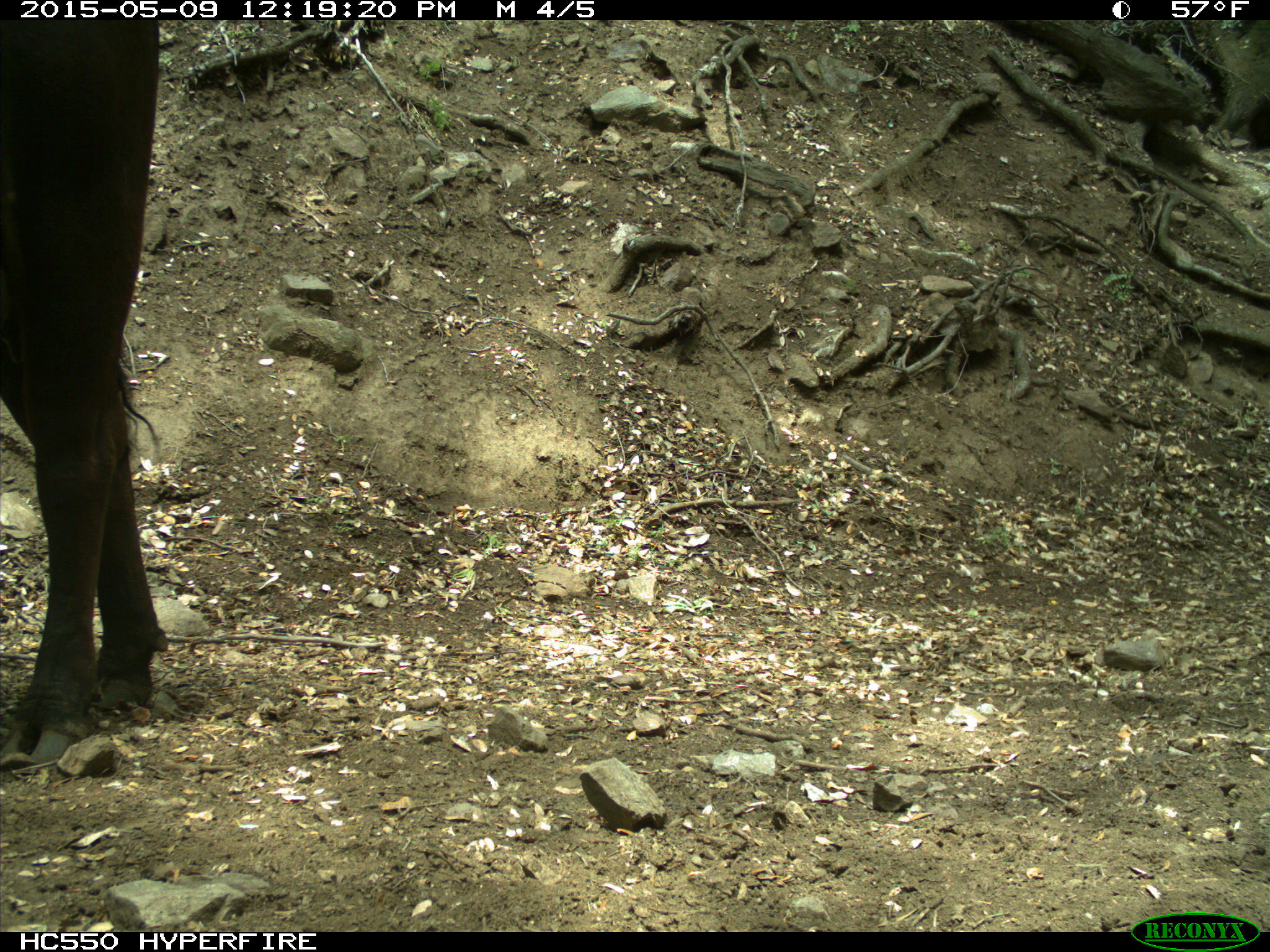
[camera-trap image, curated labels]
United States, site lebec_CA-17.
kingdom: Animalia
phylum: Chordata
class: Mammalia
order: Artiodactyla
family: Bovidae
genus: Bos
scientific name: Bos taurus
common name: domestic cow